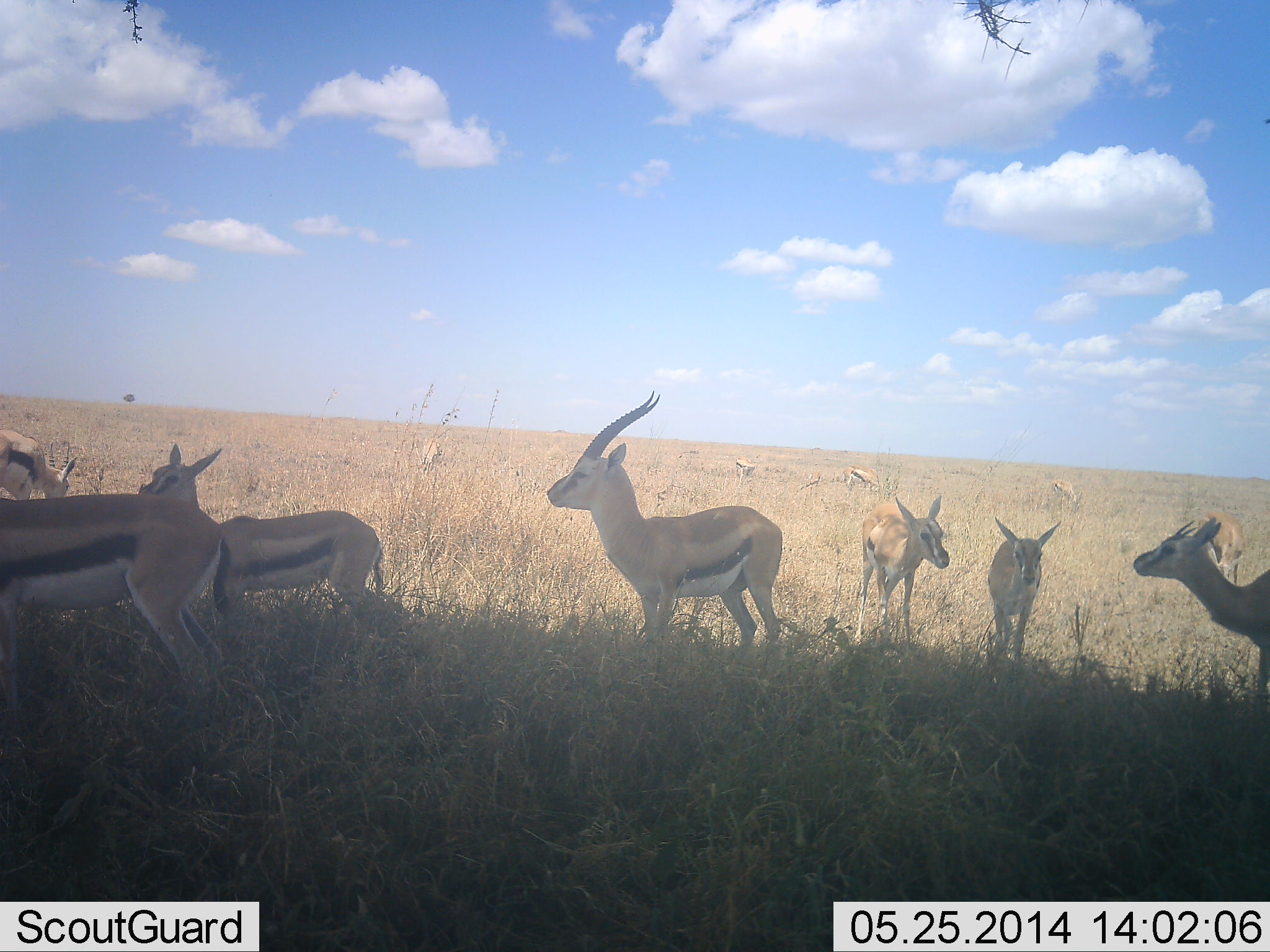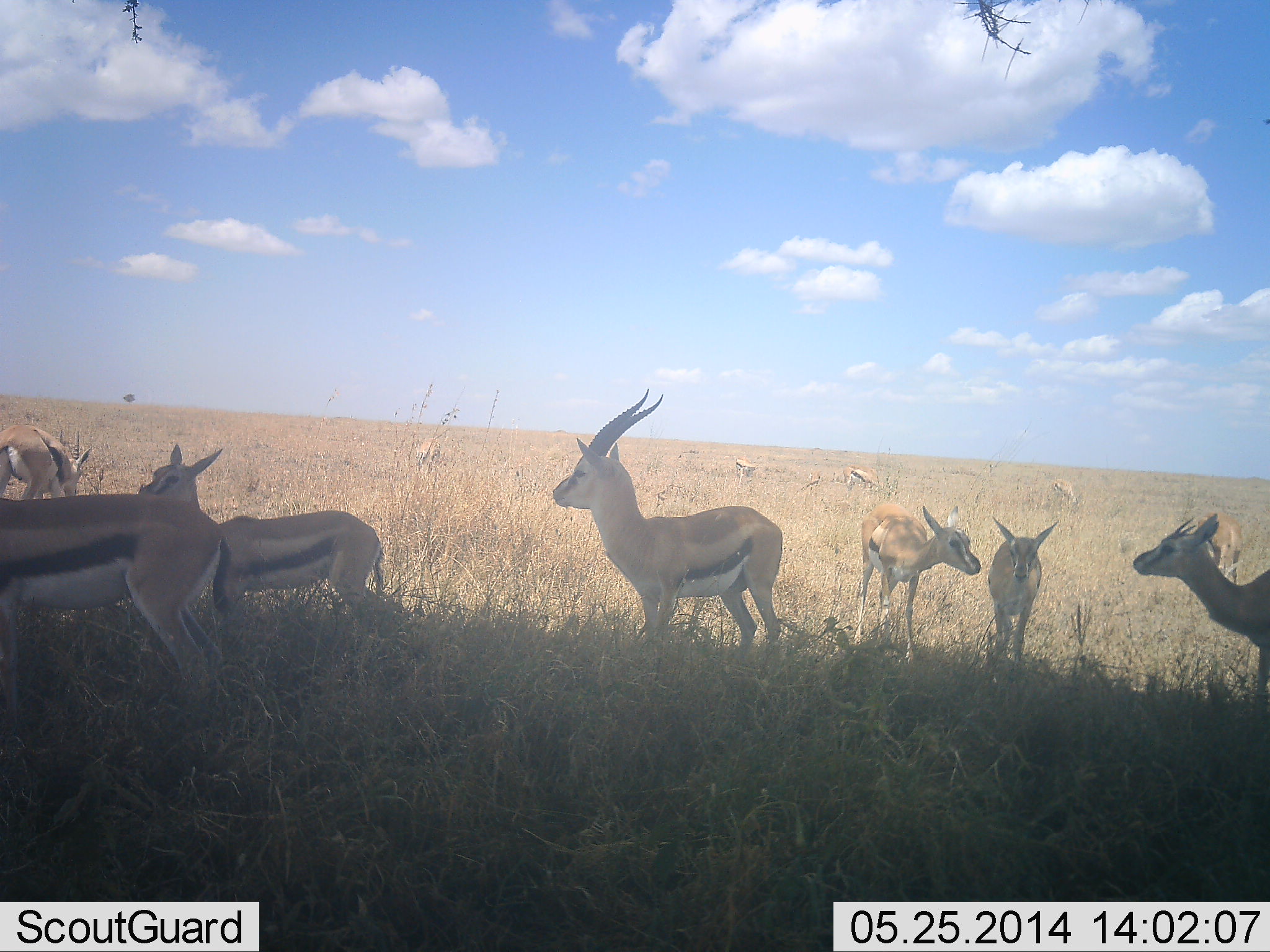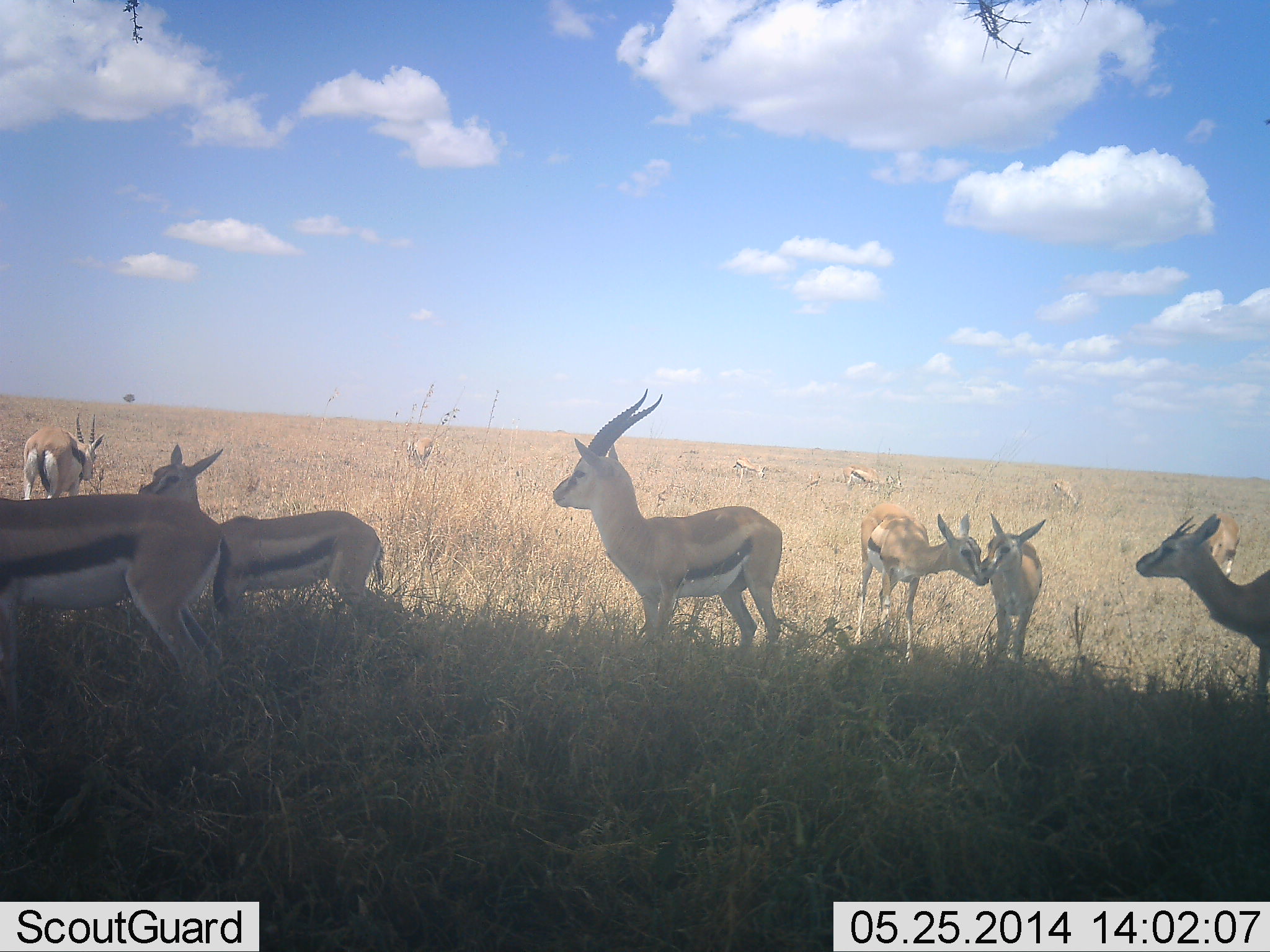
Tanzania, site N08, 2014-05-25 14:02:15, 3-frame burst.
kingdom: Animalia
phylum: Chordata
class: Mammalia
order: Artiodactyla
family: Bovidae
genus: Eudorcas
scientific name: Eudorcas thomsonii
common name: thomson's gazelle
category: gazellethomsons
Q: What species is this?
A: Gazellethomsons (thomson's gazelle) (Eudorcas thomsonii).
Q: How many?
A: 11-50.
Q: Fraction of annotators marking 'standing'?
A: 90%.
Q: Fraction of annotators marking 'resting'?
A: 0%.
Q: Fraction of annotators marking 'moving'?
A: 60%.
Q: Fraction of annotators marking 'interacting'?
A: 20%.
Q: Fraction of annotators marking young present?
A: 50%.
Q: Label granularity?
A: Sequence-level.